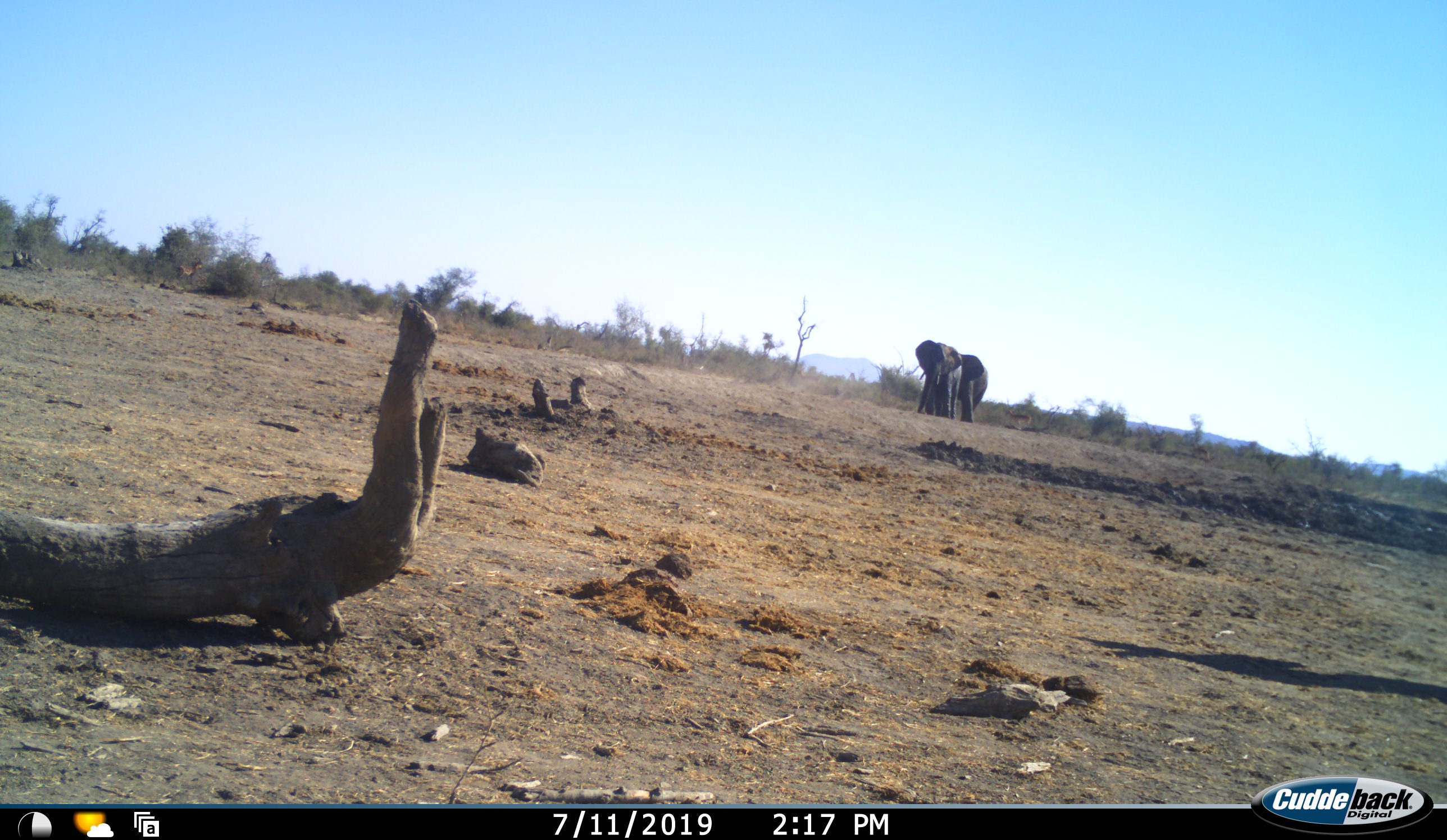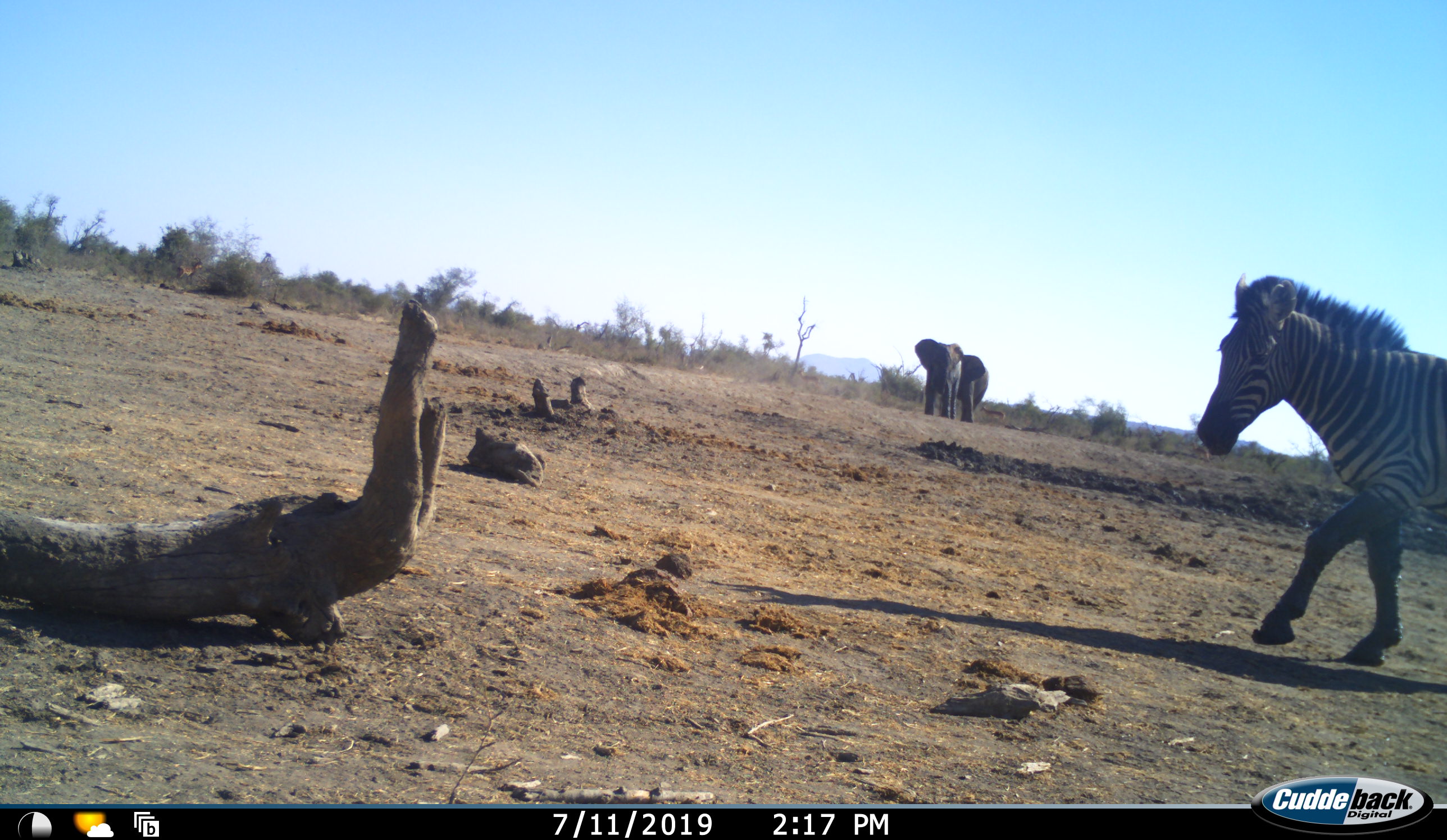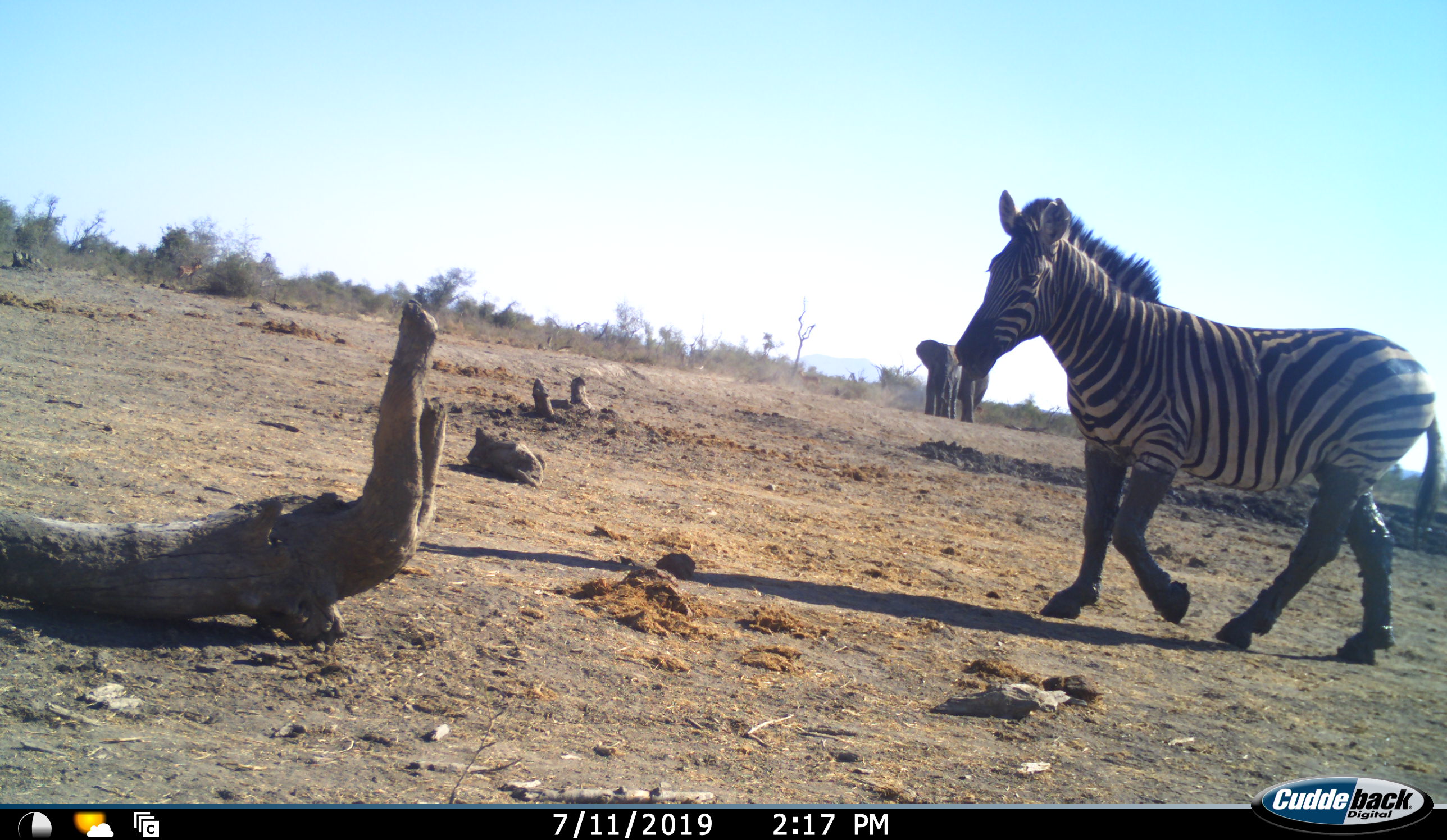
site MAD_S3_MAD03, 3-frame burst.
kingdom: Animalia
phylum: Chordata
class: Mammalia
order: Proboscidea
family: Elephantidae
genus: Loxodonta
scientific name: Loxodonta africana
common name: african bush elephant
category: elephant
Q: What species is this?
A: Elephant (african bush elephant) (Loxodonta africana).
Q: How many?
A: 2.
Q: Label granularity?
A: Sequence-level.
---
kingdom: Animalia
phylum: Chordata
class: Mammalia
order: Perissodactyla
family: Equidae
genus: Equus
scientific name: Equus quagga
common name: plains zebra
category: zebraplains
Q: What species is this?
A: Zebraplains (plains zebra) (Equus quagga).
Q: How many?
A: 1.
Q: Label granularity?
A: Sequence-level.